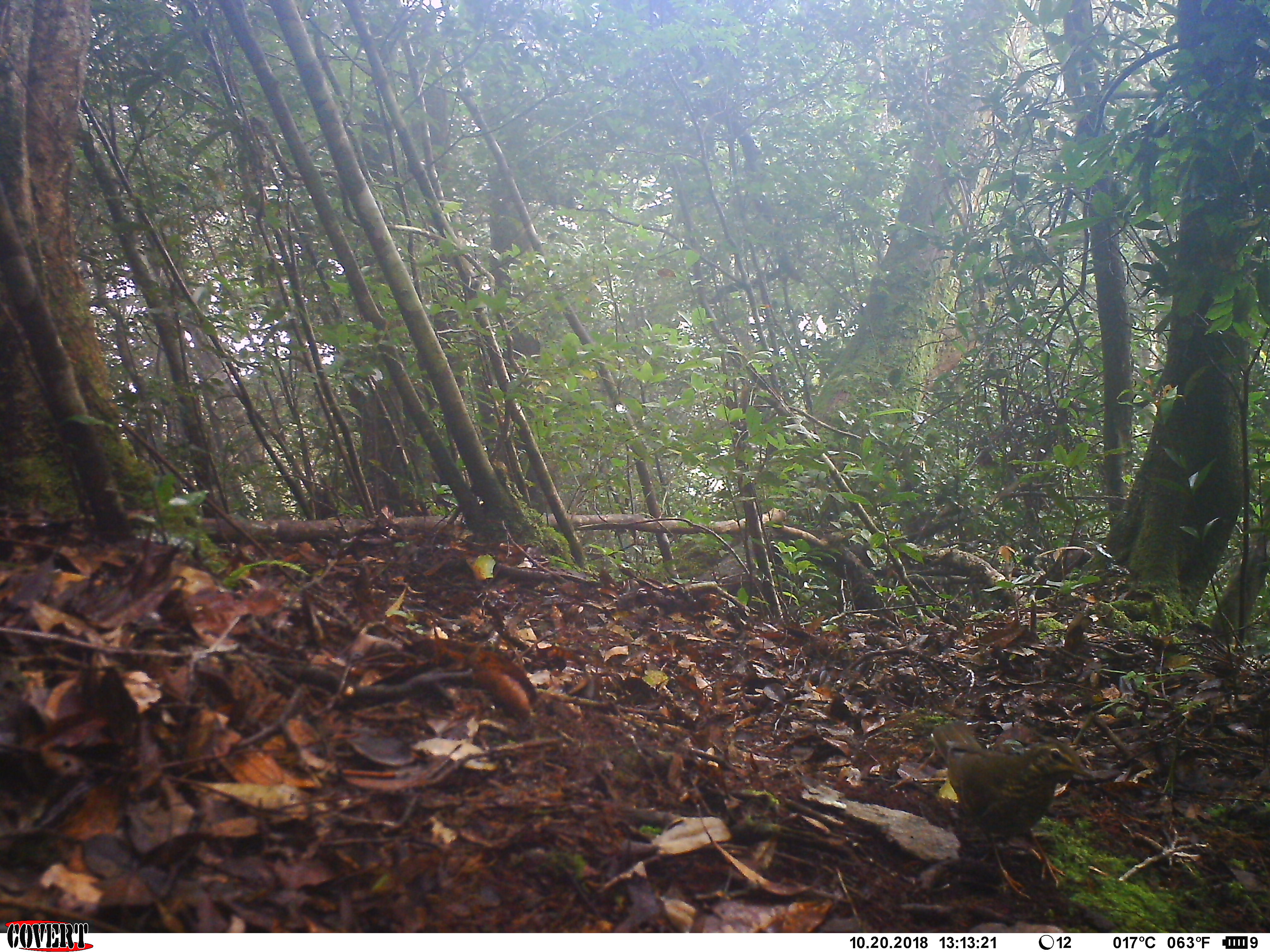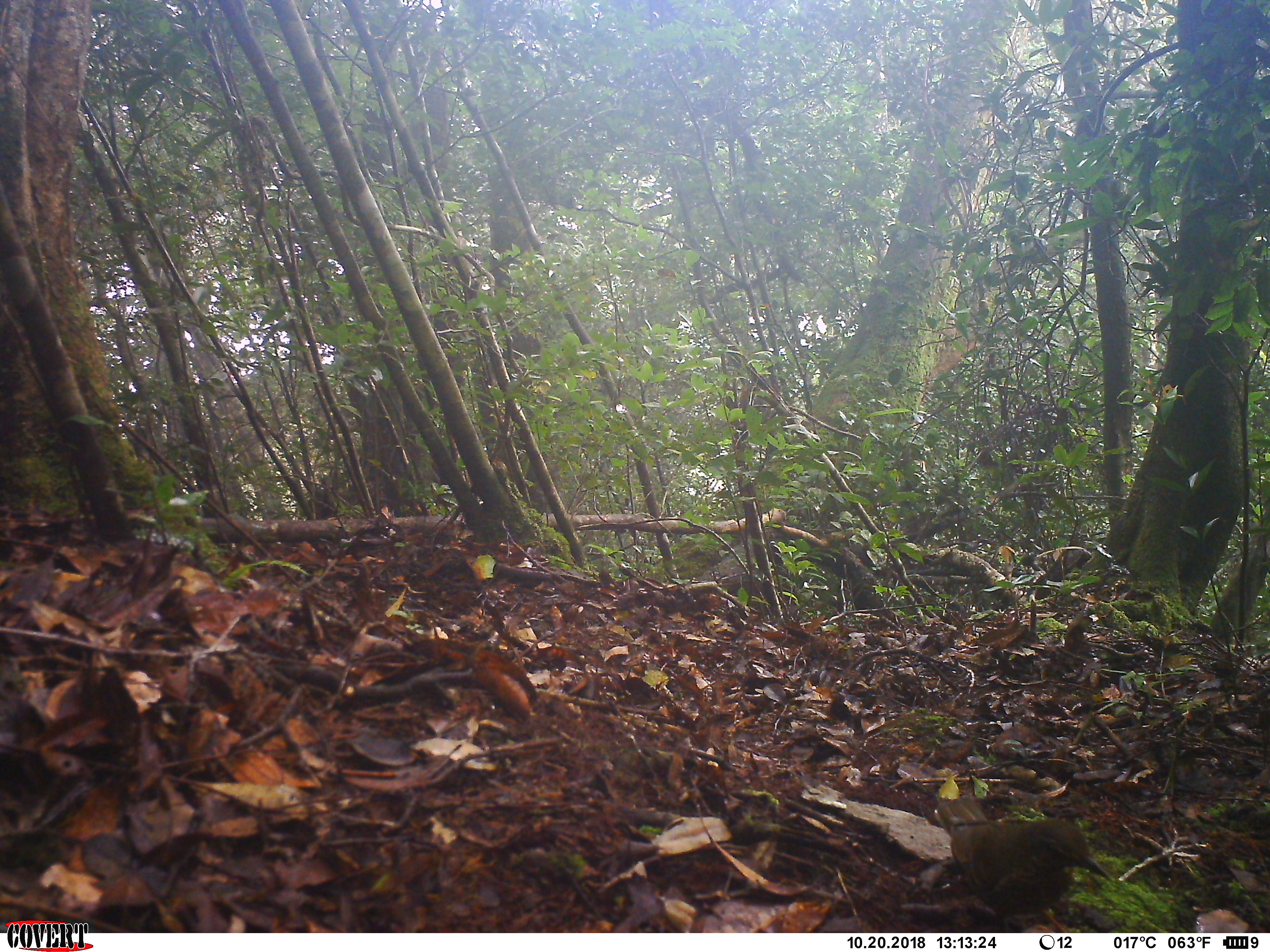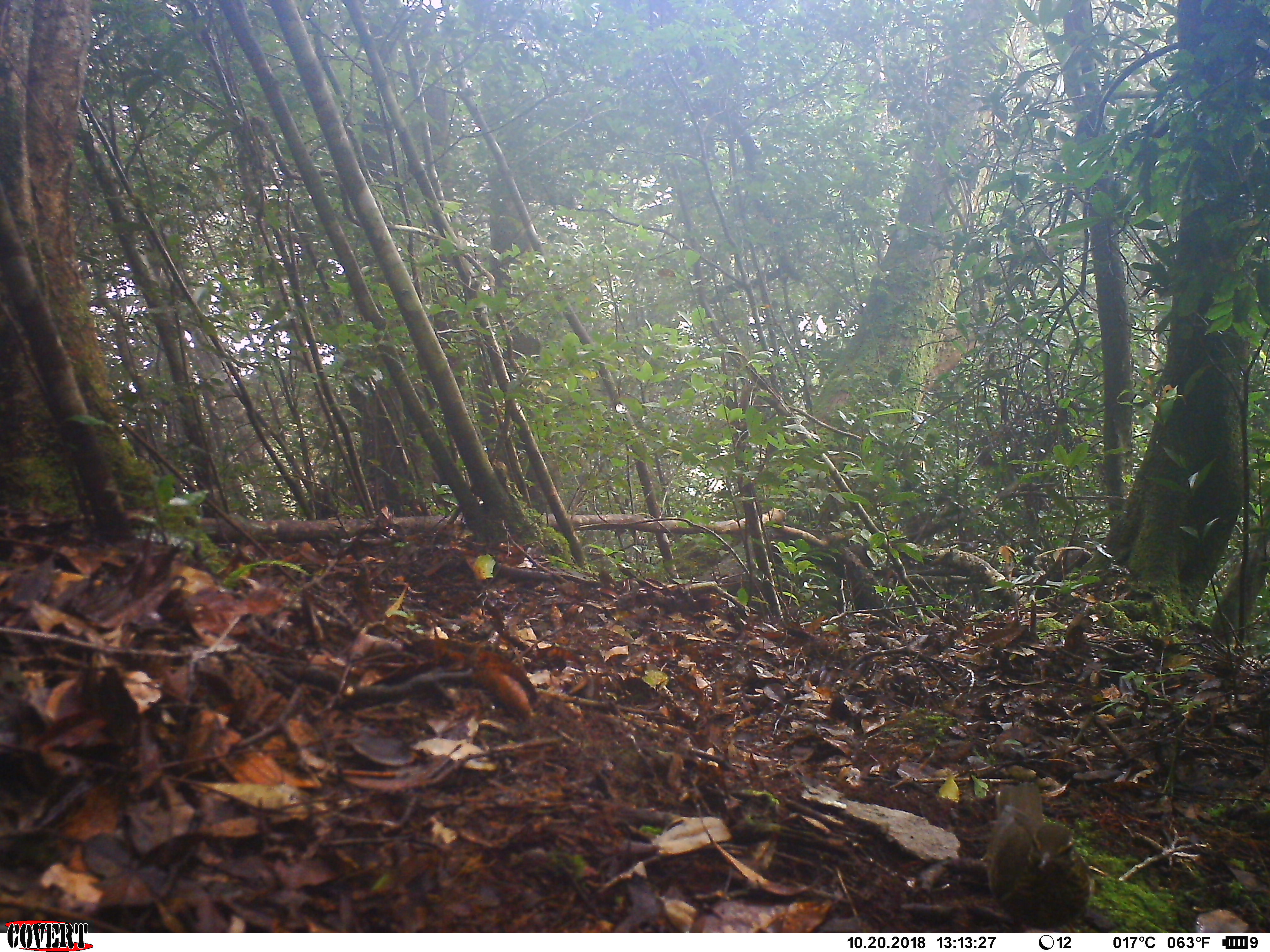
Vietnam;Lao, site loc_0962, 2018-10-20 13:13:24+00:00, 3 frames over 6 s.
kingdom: Animalia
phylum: Chordata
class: Aves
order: Passeriformes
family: Turdidae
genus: Geokichla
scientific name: Geokichla sibirica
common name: siberian thrush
Siberian thrush (Geokichla sibirica). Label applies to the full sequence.